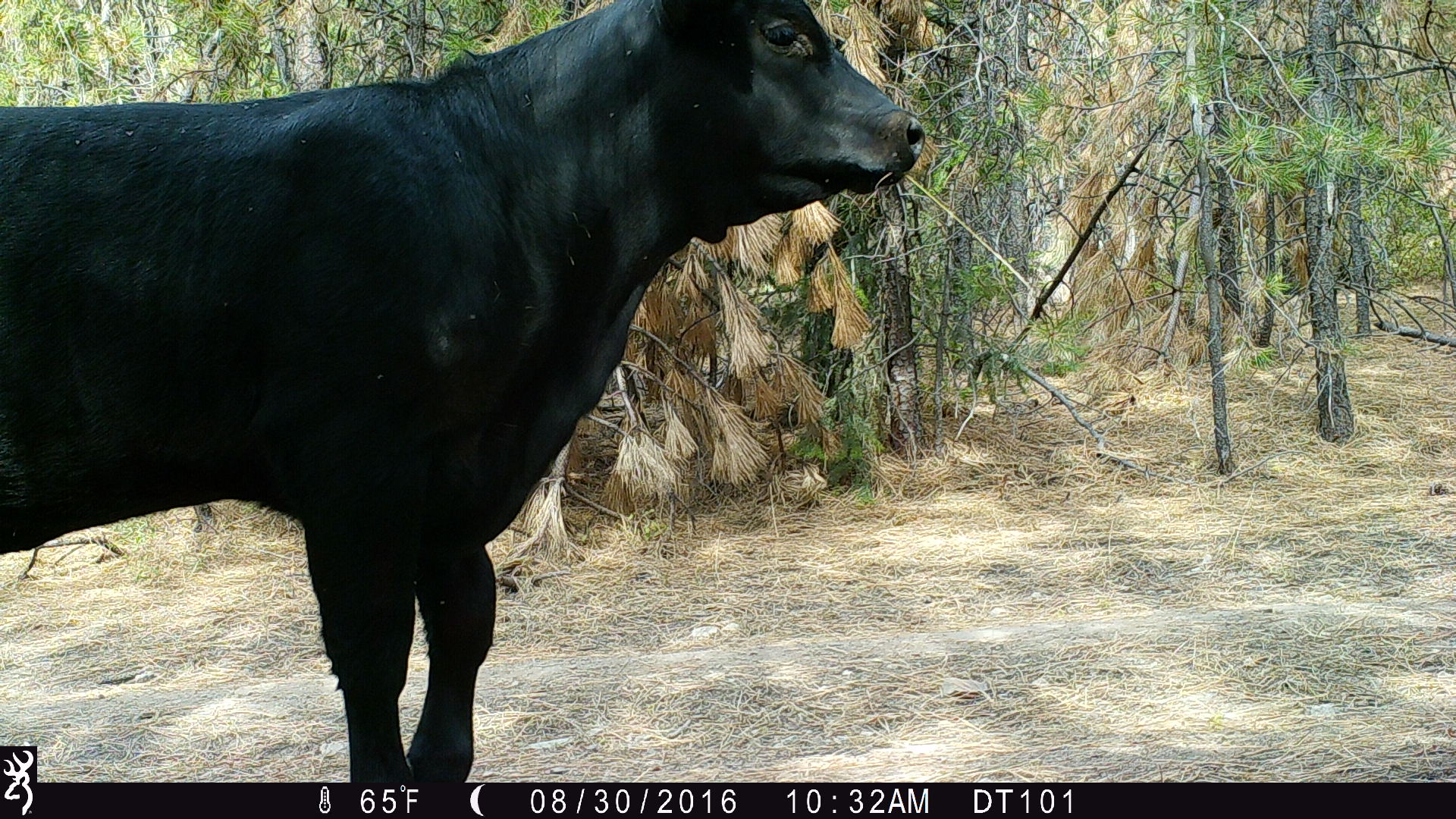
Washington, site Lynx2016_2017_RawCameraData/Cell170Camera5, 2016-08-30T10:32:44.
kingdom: Animalia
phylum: Chordata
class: Mammalia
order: Artiodactyla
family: Bovidae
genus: Bos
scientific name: Bos taurus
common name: domestic cattle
Domestic cattle (Bos taurus). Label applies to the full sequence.